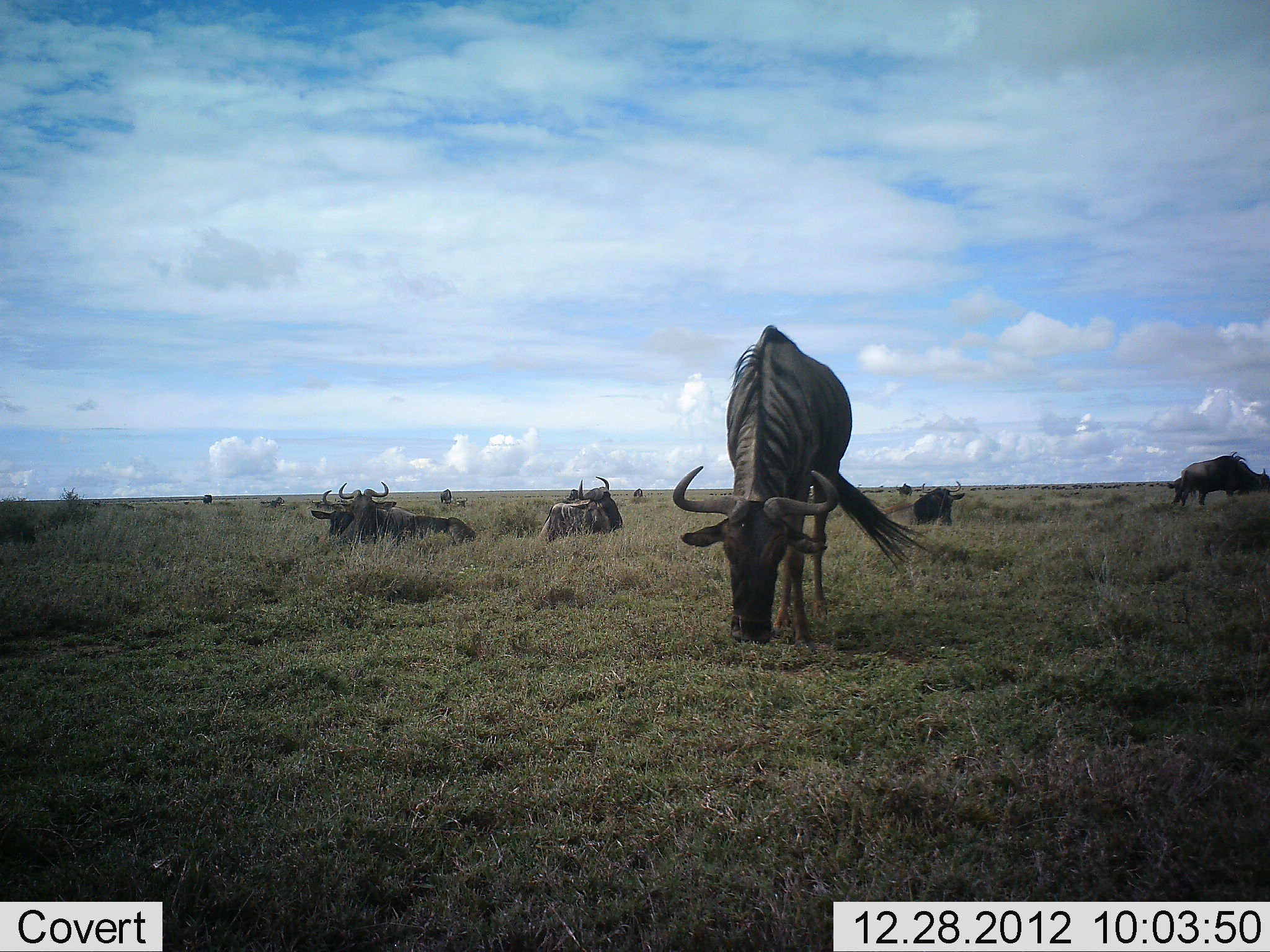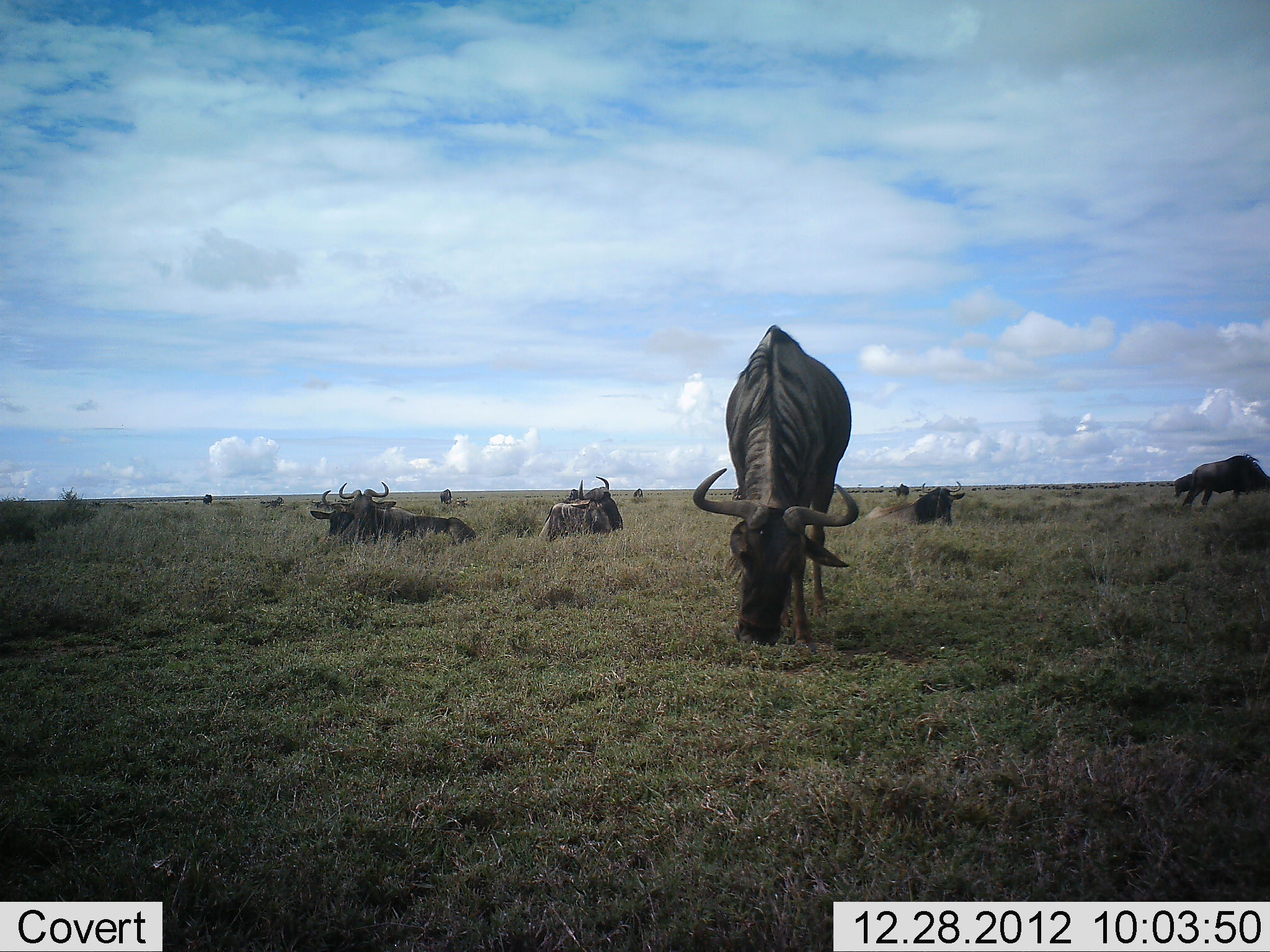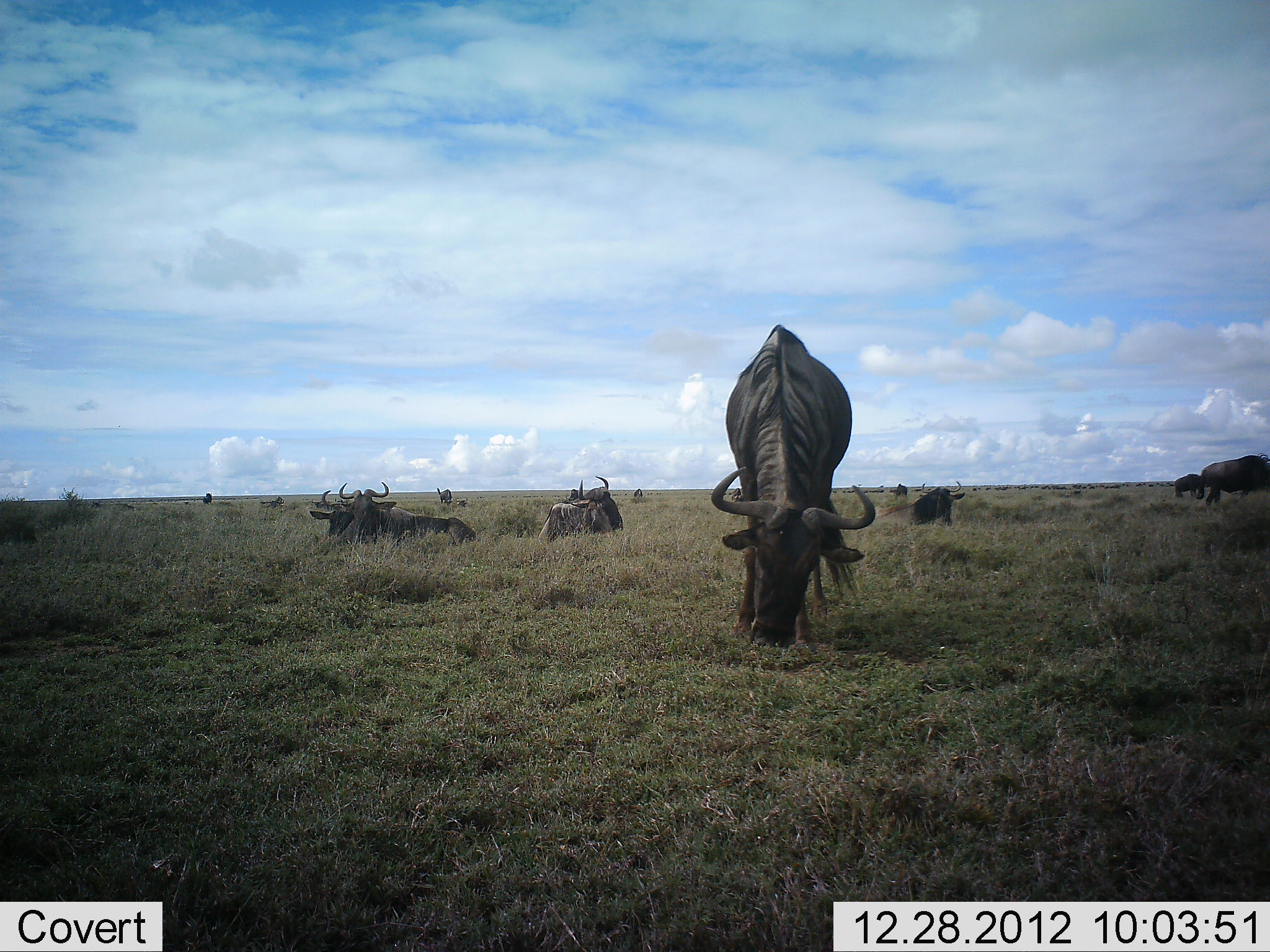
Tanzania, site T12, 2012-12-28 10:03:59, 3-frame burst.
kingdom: Animalia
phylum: Chordata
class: Mammalia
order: Artiodactyla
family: Bovidae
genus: Connochaetes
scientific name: Connochaetes taurinus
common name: blue wildebeest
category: wildebeest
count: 11-50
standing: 20%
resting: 60%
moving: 10%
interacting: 0%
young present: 0%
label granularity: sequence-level